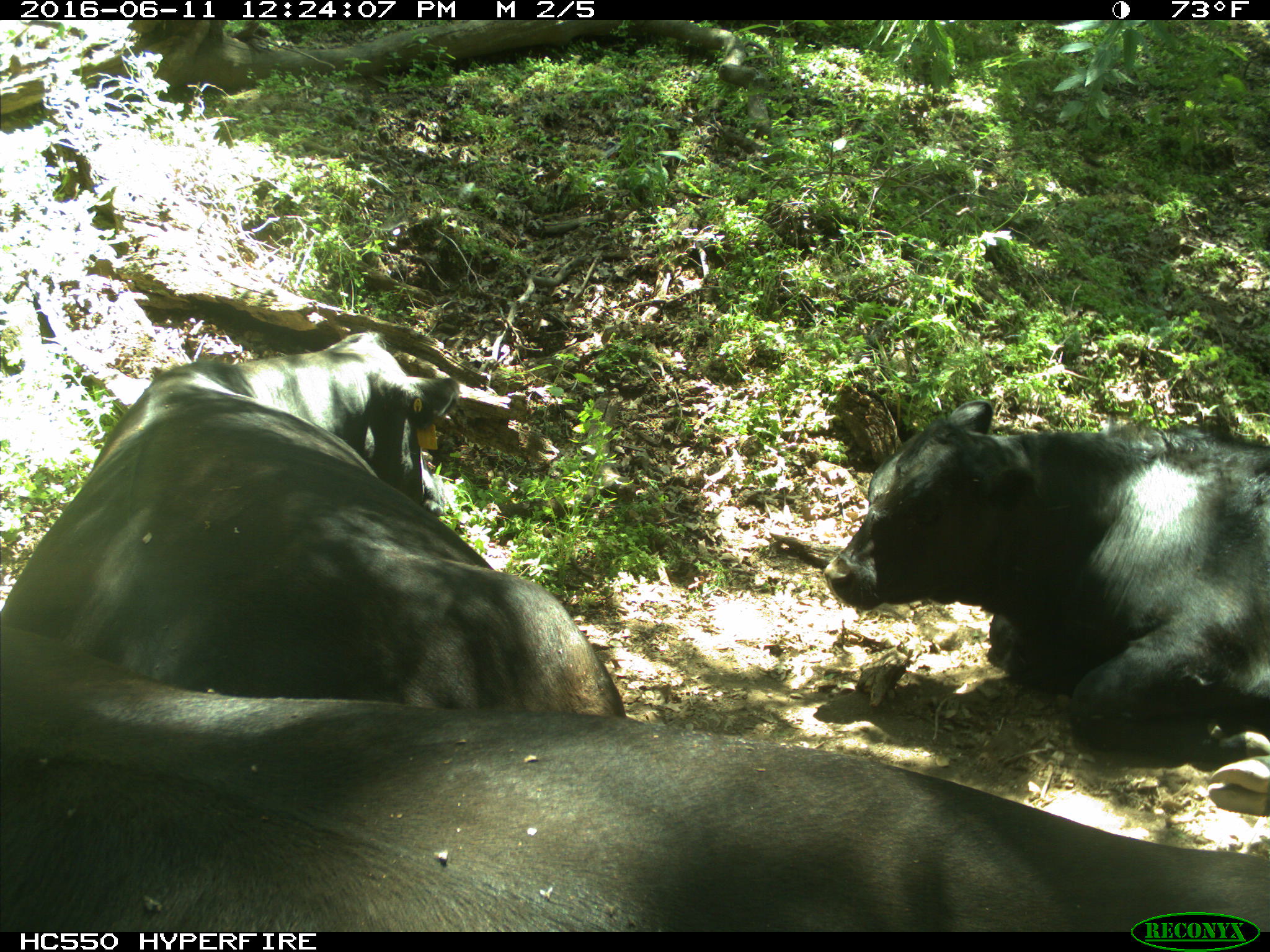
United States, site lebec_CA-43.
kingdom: Animalia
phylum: Chordata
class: Mammalia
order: Artiodactyla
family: Bovidae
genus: Bos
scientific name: Bos taurus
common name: domestic cow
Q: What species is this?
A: Bos taurus (domestic cow).